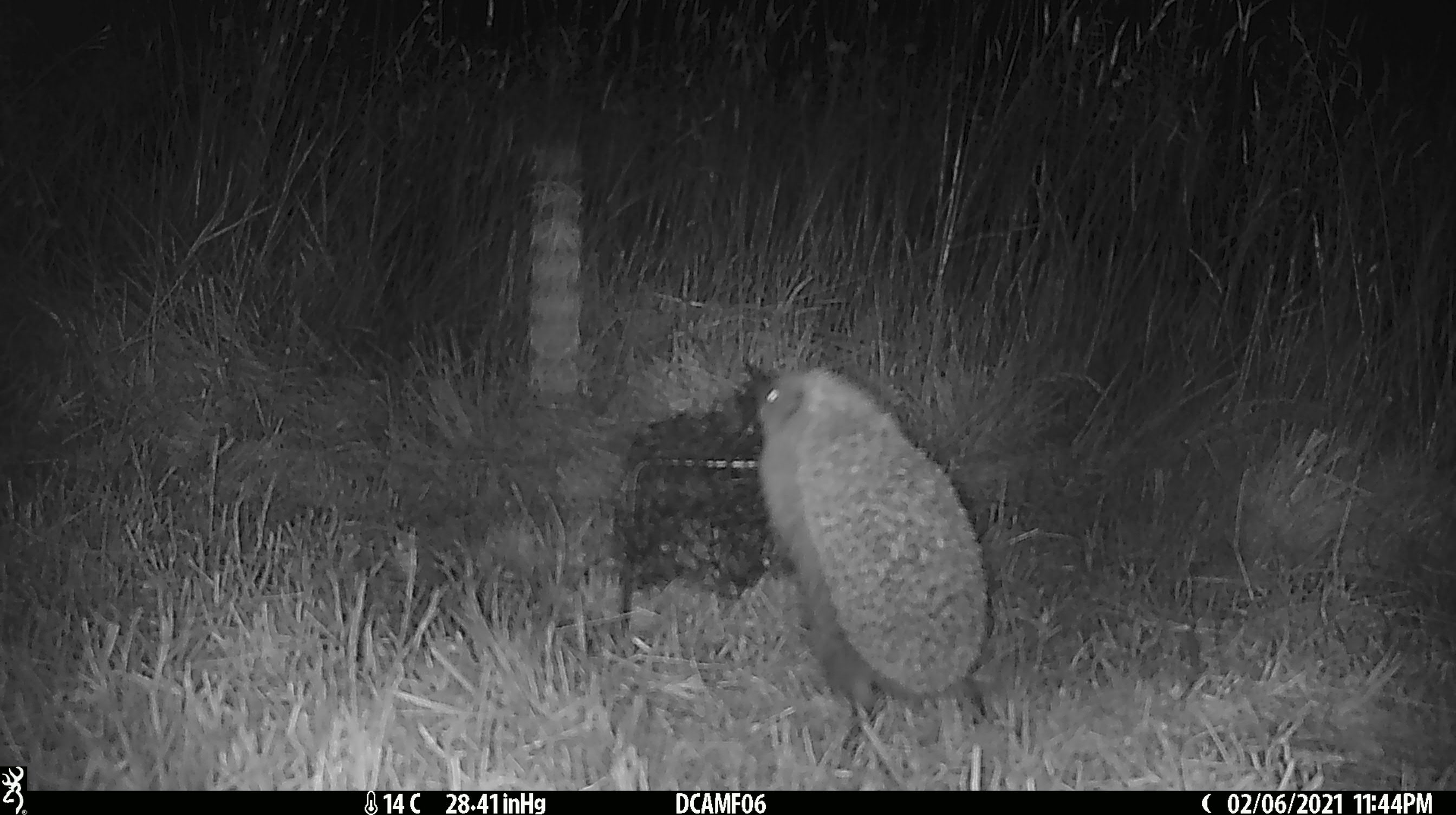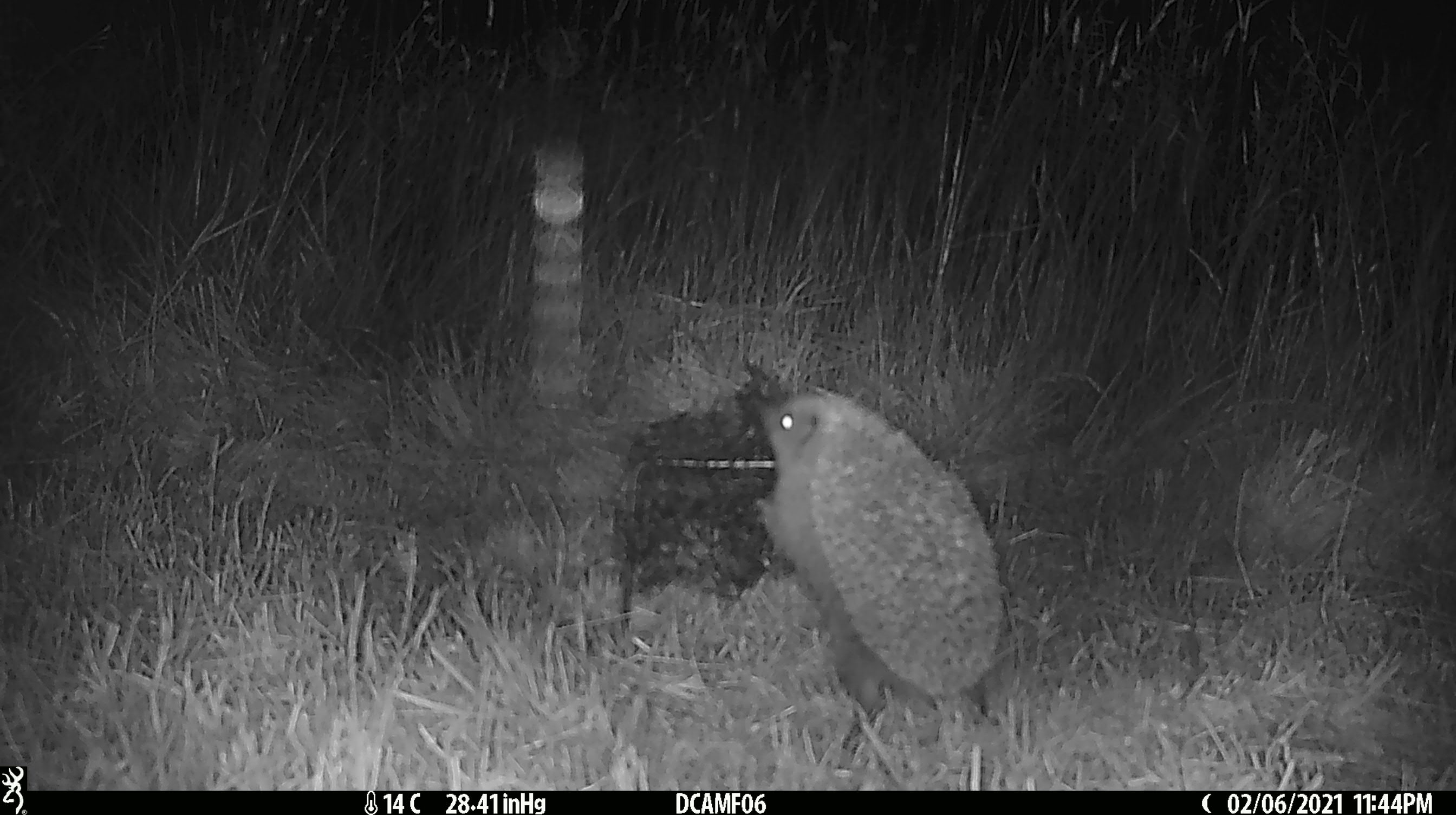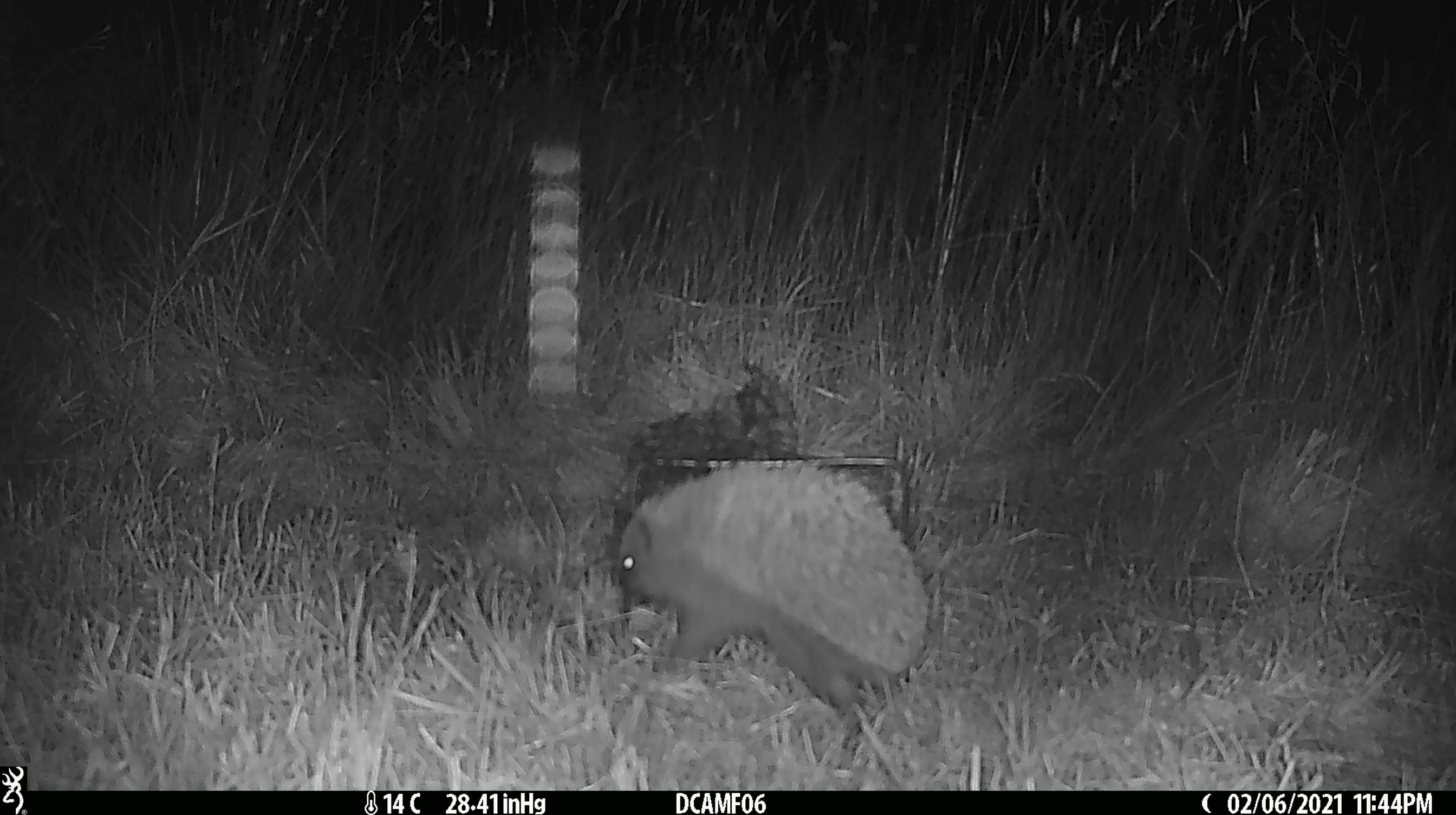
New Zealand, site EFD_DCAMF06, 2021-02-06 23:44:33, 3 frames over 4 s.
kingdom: Animalia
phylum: Chordata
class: Mammalia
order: Eulipotyphla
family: Erinaceidae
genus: Erinaceus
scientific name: Erinaceus europaeus europaeus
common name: european hedgehog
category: hedgehog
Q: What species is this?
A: Hedgehog (european hedgehog) (Erinaceus europaeus europaeus).